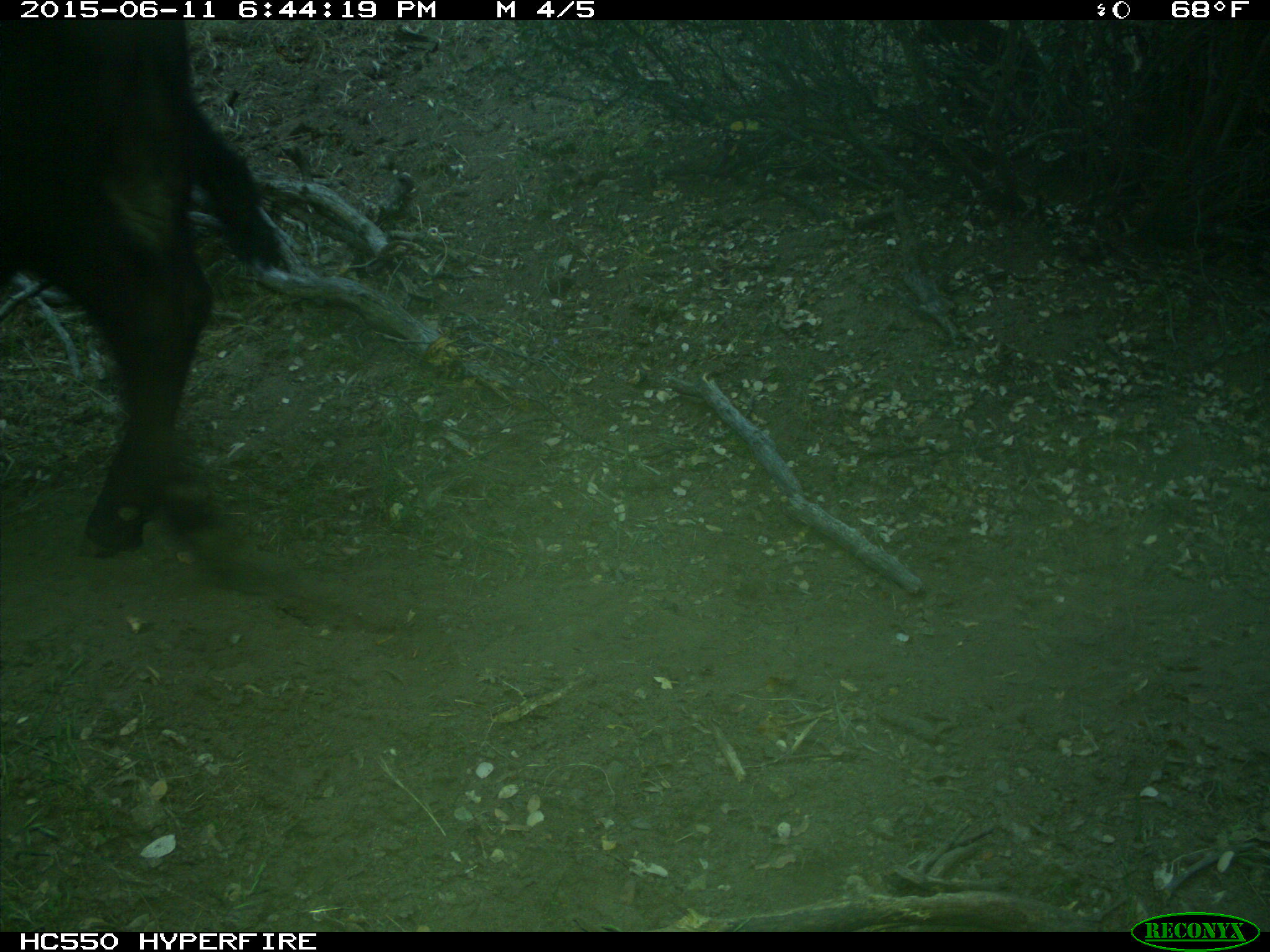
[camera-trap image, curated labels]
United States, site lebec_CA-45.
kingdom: Animalia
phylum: Chordata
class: Mammalia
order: Artiodactyla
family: Bovidae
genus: Bos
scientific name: Bos taurus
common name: domestic cow